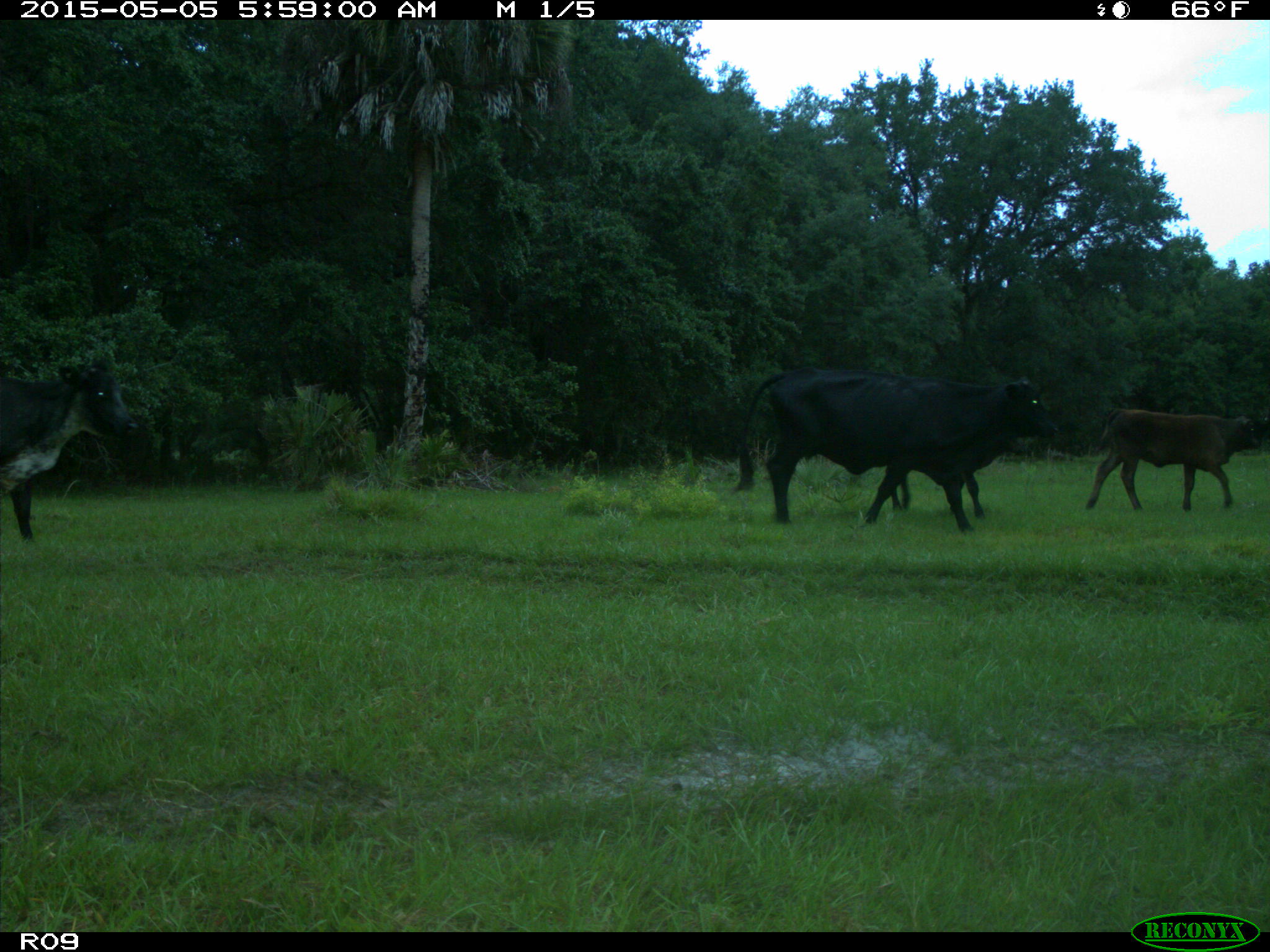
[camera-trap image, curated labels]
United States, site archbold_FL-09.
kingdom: Animalia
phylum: Chordata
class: Mammalia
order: Artiodactyla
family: Bovidae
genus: Bos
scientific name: Bos taurus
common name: domestic cow